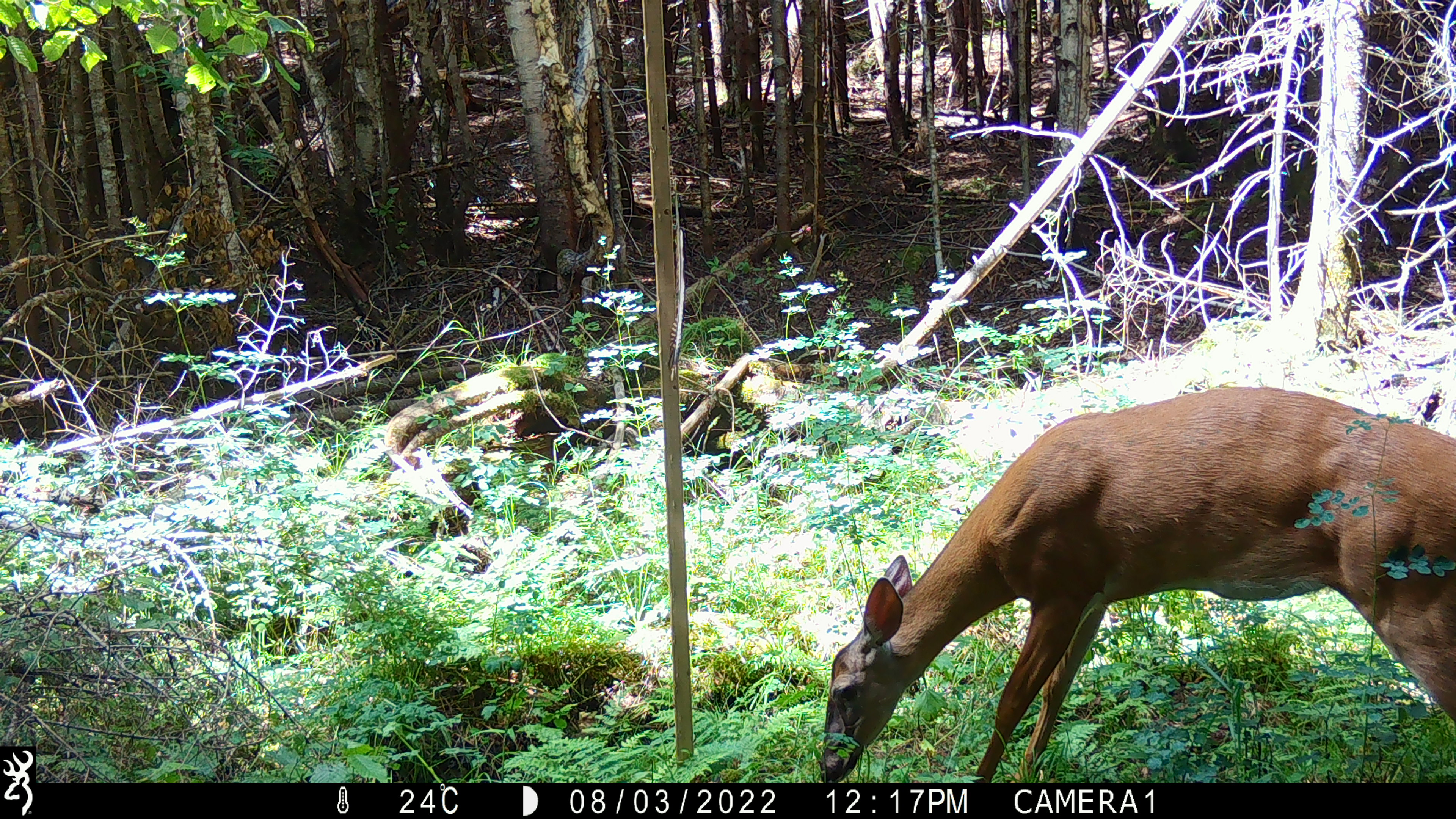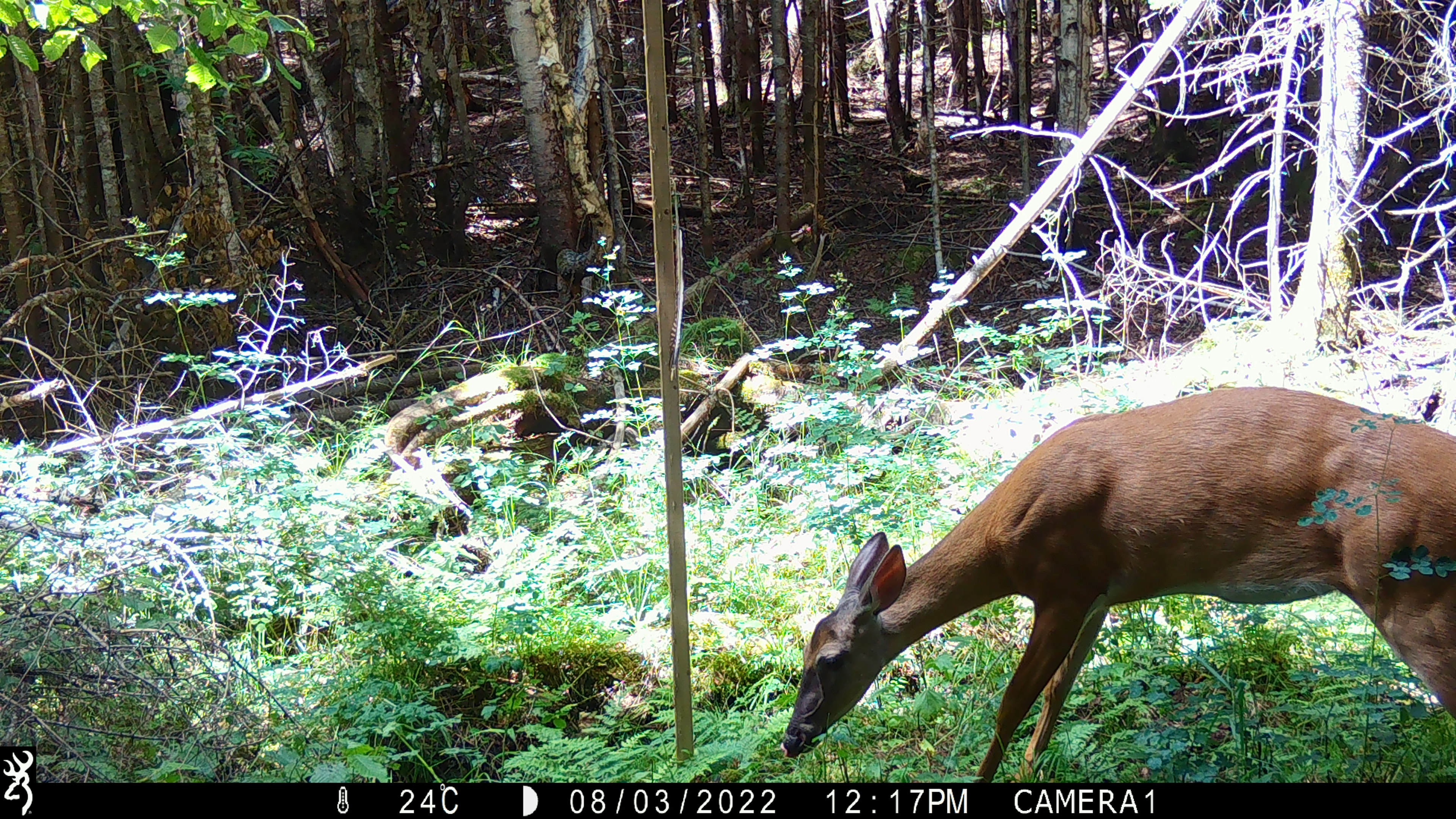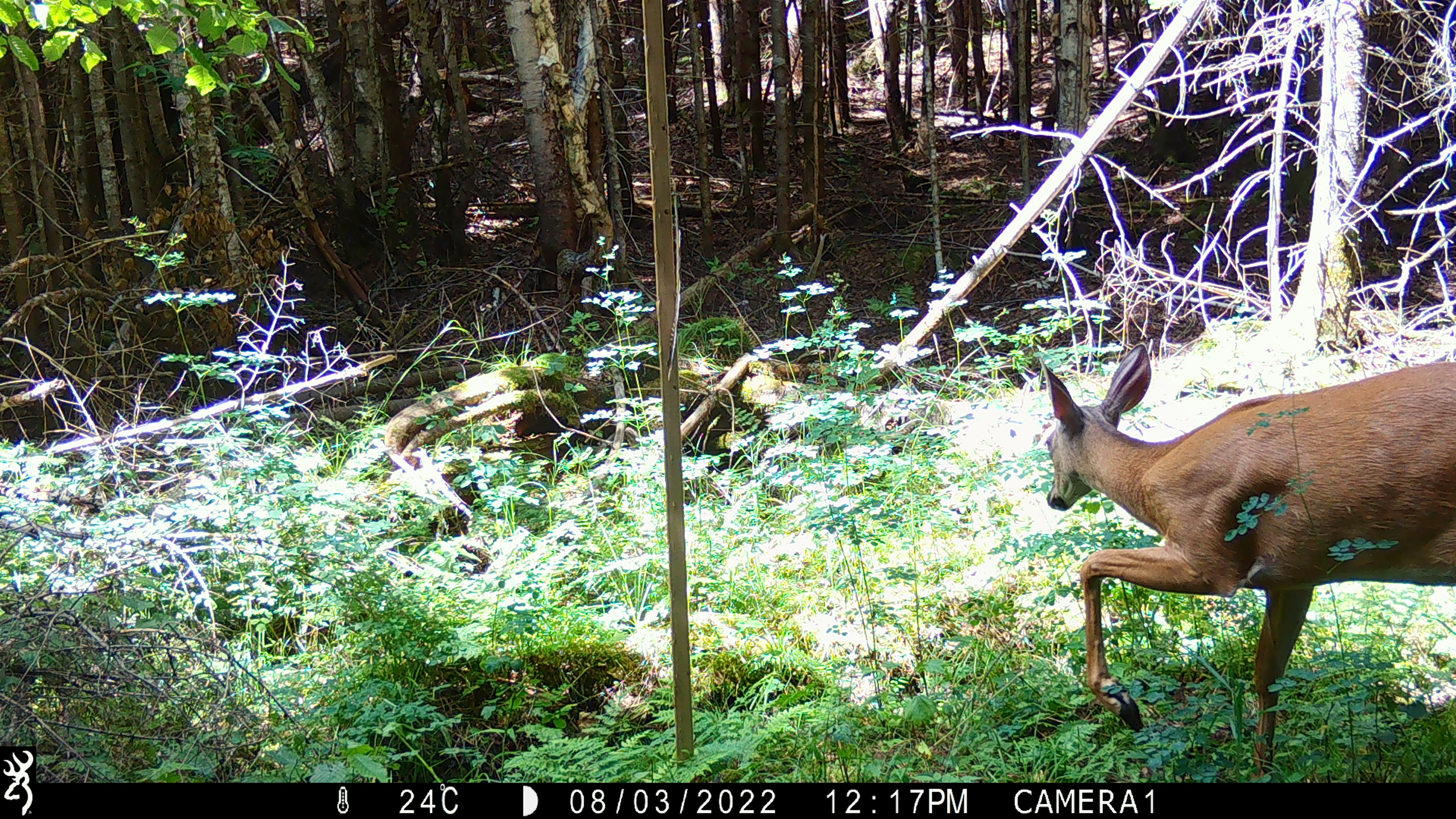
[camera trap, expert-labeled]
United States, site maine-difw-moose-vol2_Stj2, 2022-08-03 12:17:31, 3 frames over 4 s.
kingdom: Animalia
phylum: Chordata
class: Mammalia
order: Artiodactyla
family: Cervidae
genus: Odocoileus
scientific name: Odocoileus virginianus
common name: white-tailed deer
White-tailed deer (Odocoileus virginianus).